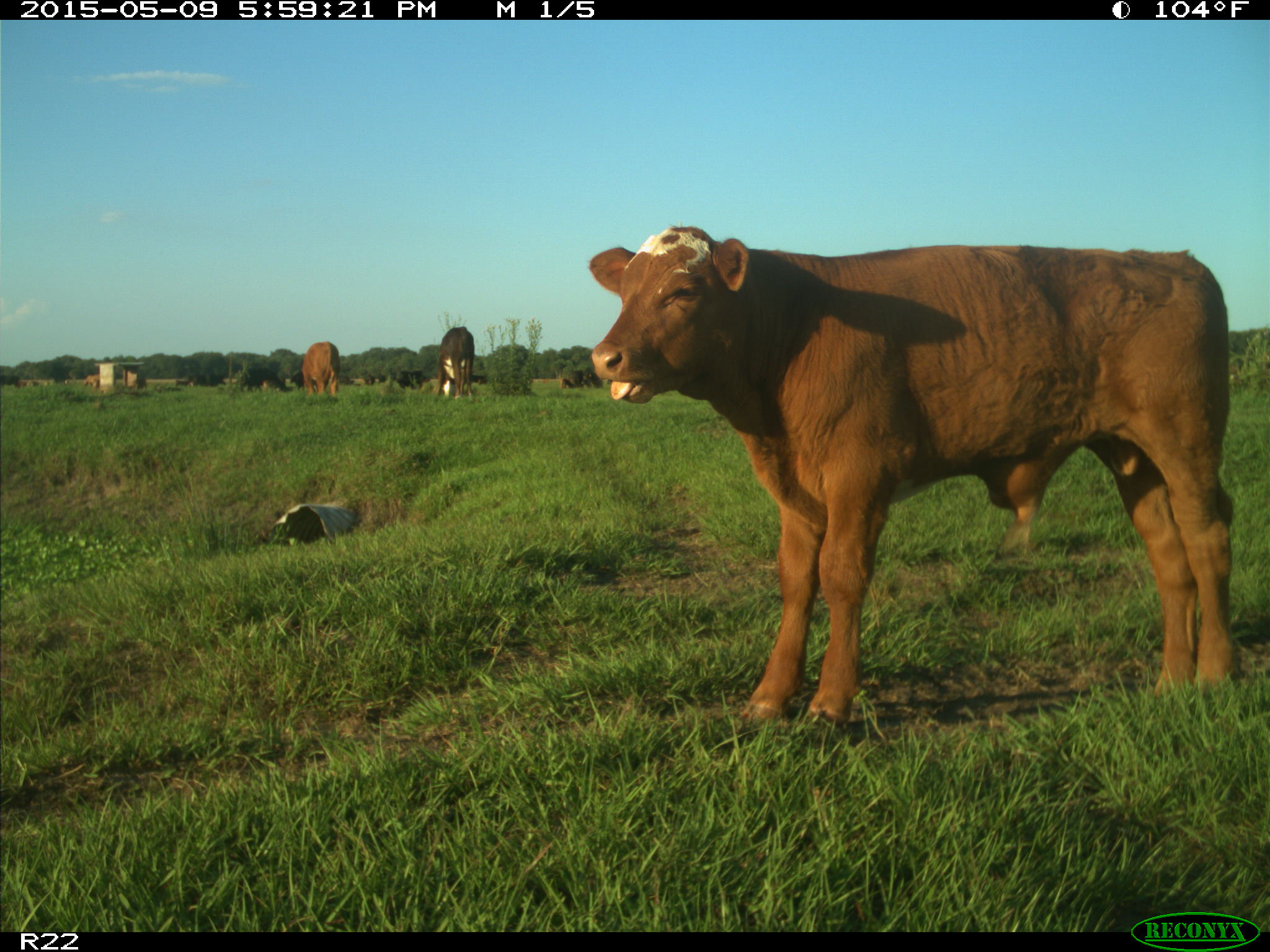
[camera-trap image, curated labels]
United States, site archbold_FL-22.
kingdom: Animalia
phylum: Chordata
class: Mammalia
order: Artiodactyla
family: Bovidae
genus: Bos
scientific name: Bos taurus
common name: domestic cow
Bos taurus (domestic cow).